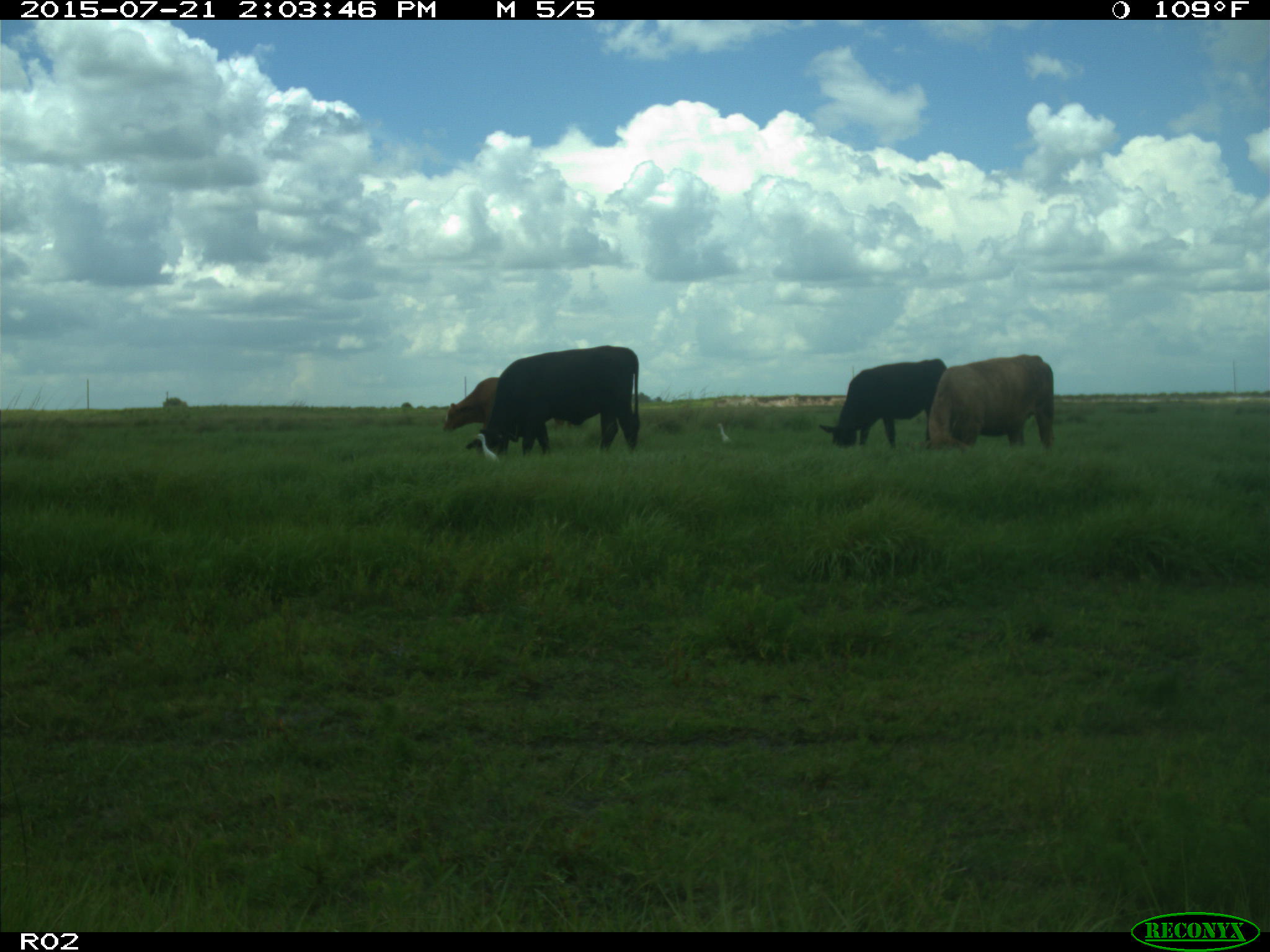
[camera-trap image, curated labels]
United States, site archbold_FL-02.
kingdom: Animalia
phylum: Chordata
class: Mammalia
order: Artiodactyla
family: Bovidae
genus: Bos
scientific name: Bos taurus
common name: domestic cow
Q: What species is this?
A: Bos taurus (domestic cow).